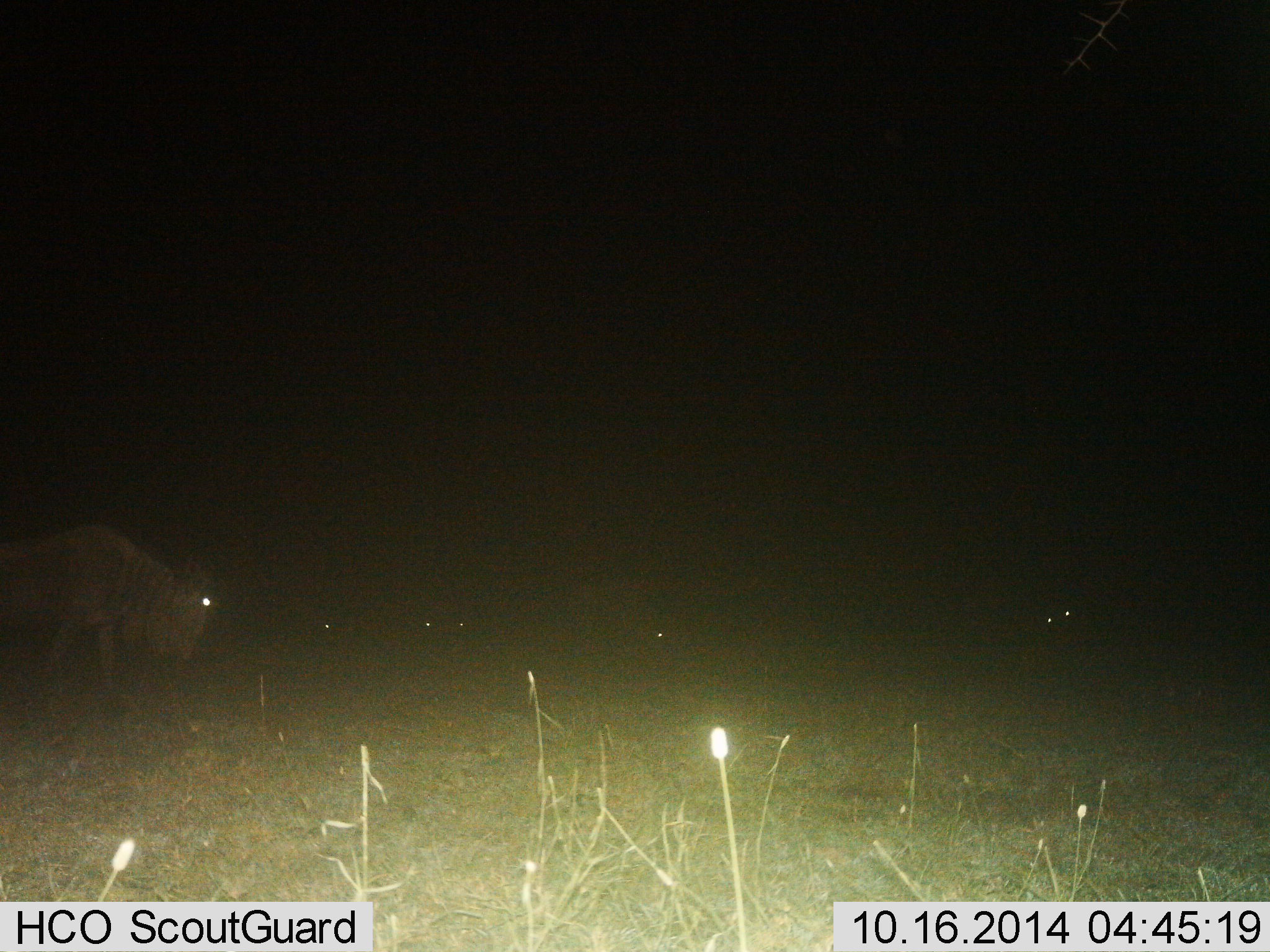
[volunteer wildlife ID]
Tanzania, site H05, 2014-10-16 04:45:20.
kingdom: Animalia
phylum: Chordata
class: Mammalia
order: Artiodactyla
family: Bovidae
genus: Connochaetes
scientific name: Connochaetes taurinus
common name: blue wildebeest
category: wildebeest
Wildebeest (blue wildebeest) (Connochaetes taurinus), count 5. Behavior (volunteer vote fractions): standing 40%, resting 10%, moving 40%, interacting 0%. Young present (vote fraction): 0%. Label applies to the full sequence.